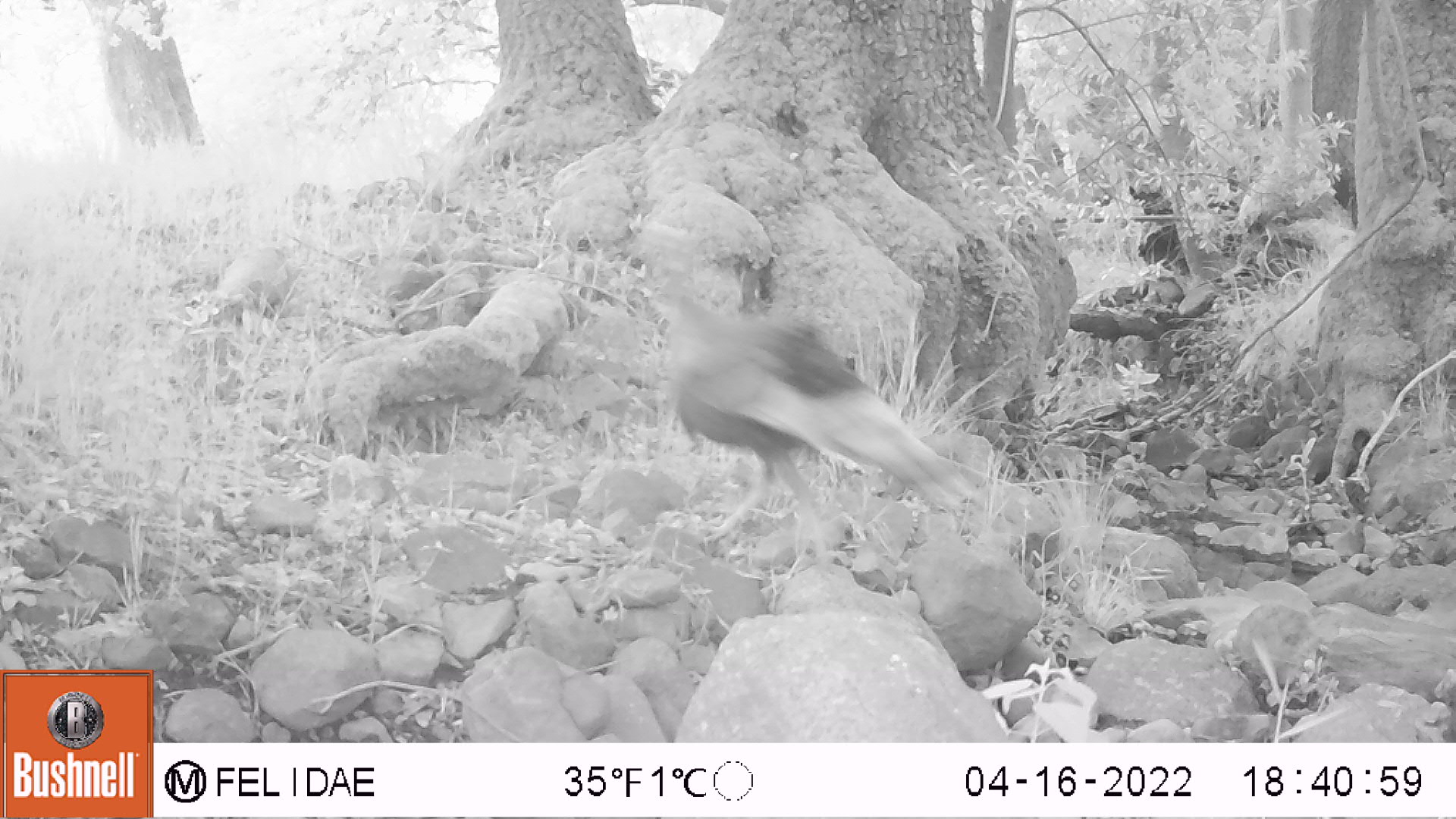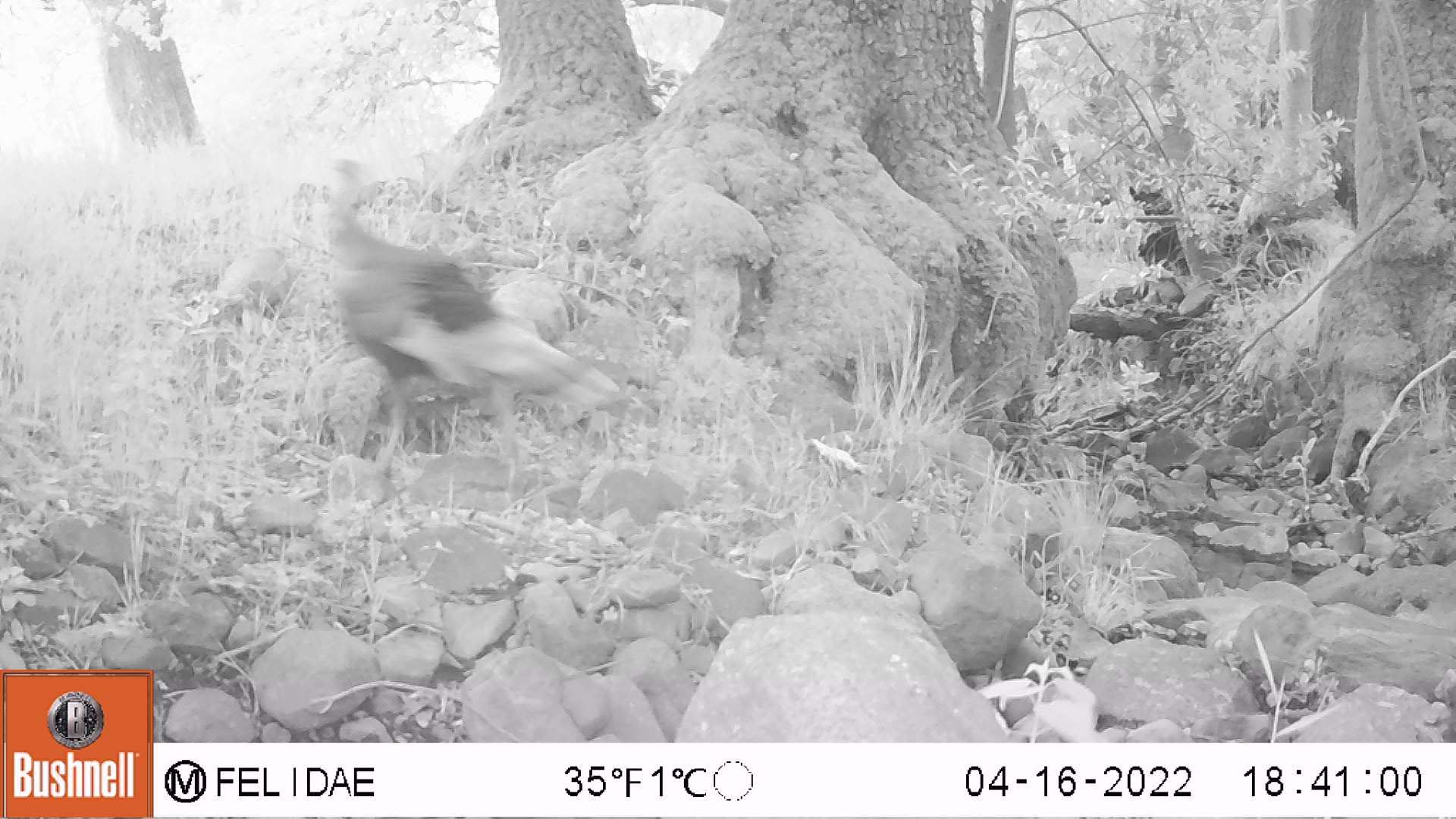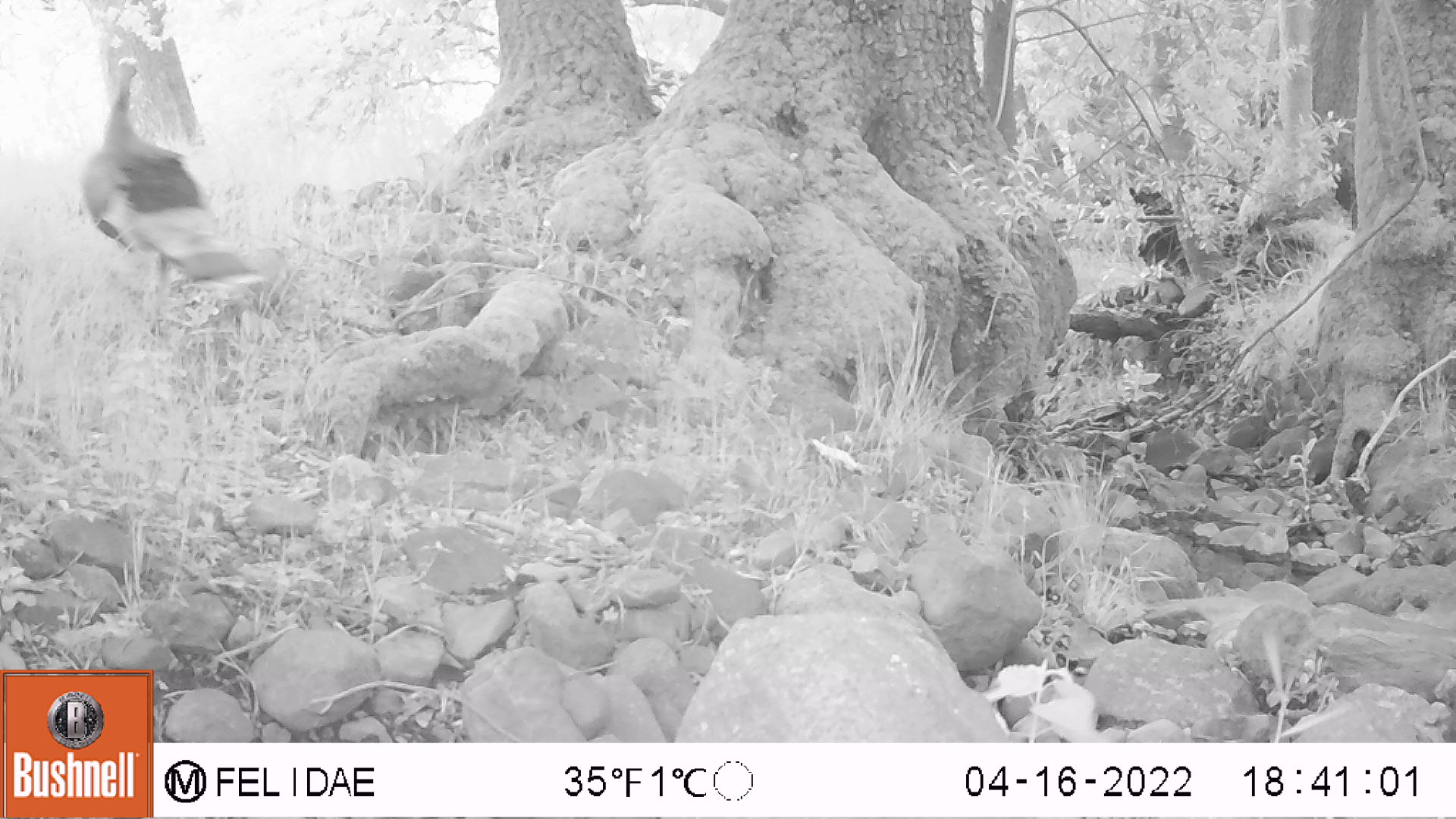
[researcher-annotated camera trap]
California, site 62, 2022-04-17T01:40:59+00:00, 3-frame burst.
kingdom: Animalia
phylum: Chordata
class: Aves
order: Galliformes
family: Phasianidae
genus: Meleagris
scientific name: Meleagris gallopavo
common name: turkey